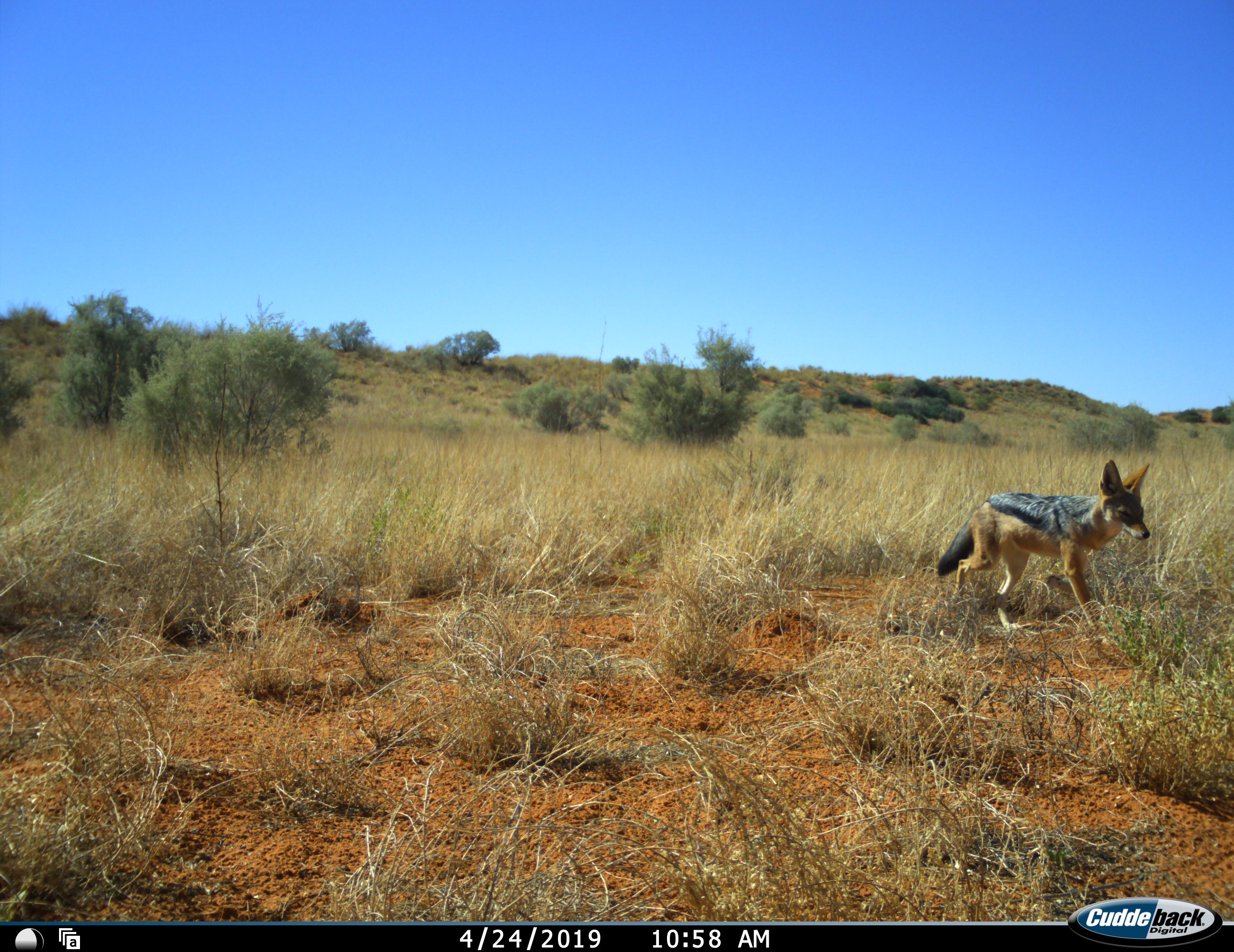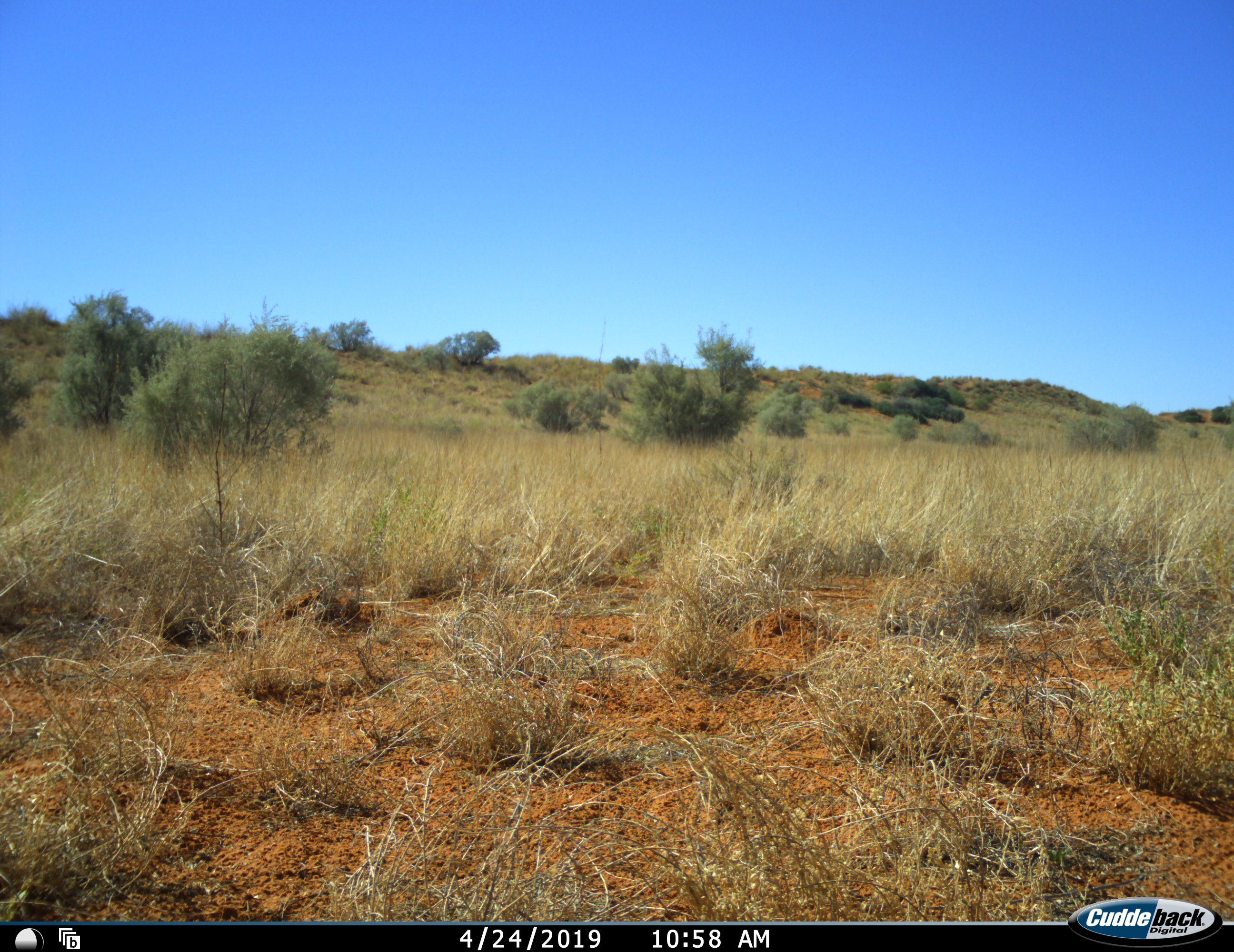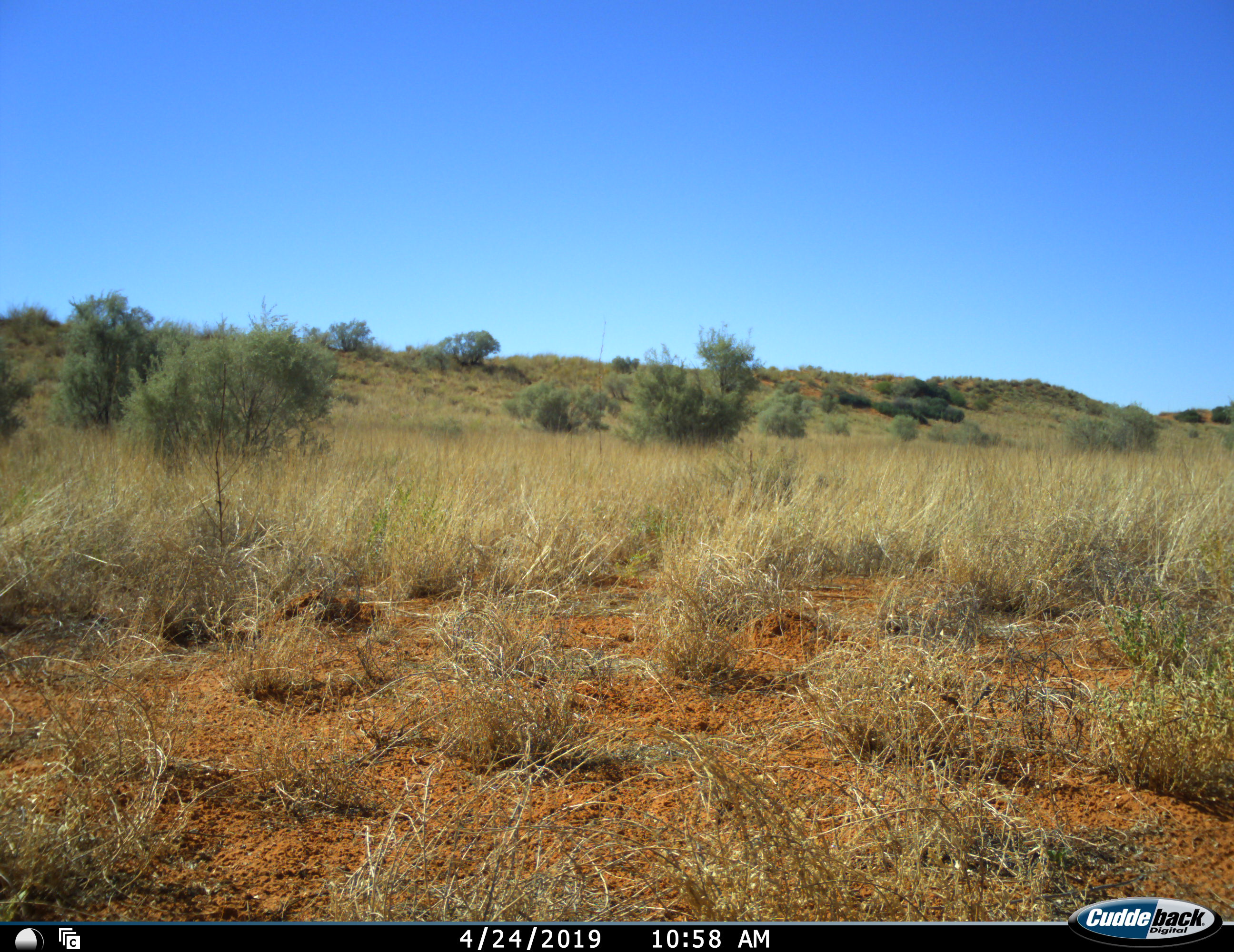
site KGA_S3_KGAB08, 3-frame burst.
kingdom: Animalia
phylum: Chordata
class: Mammalia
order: Carnivora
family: Canidae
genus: Lupulella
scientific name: Lupulella mesomelas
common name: black-backed jackal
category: jackalblackbacked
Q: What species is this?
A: Jackalblackbacked (black-backed jackal) (Lupulella mesomelas).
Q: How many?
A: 1.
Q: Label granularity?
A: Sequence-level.